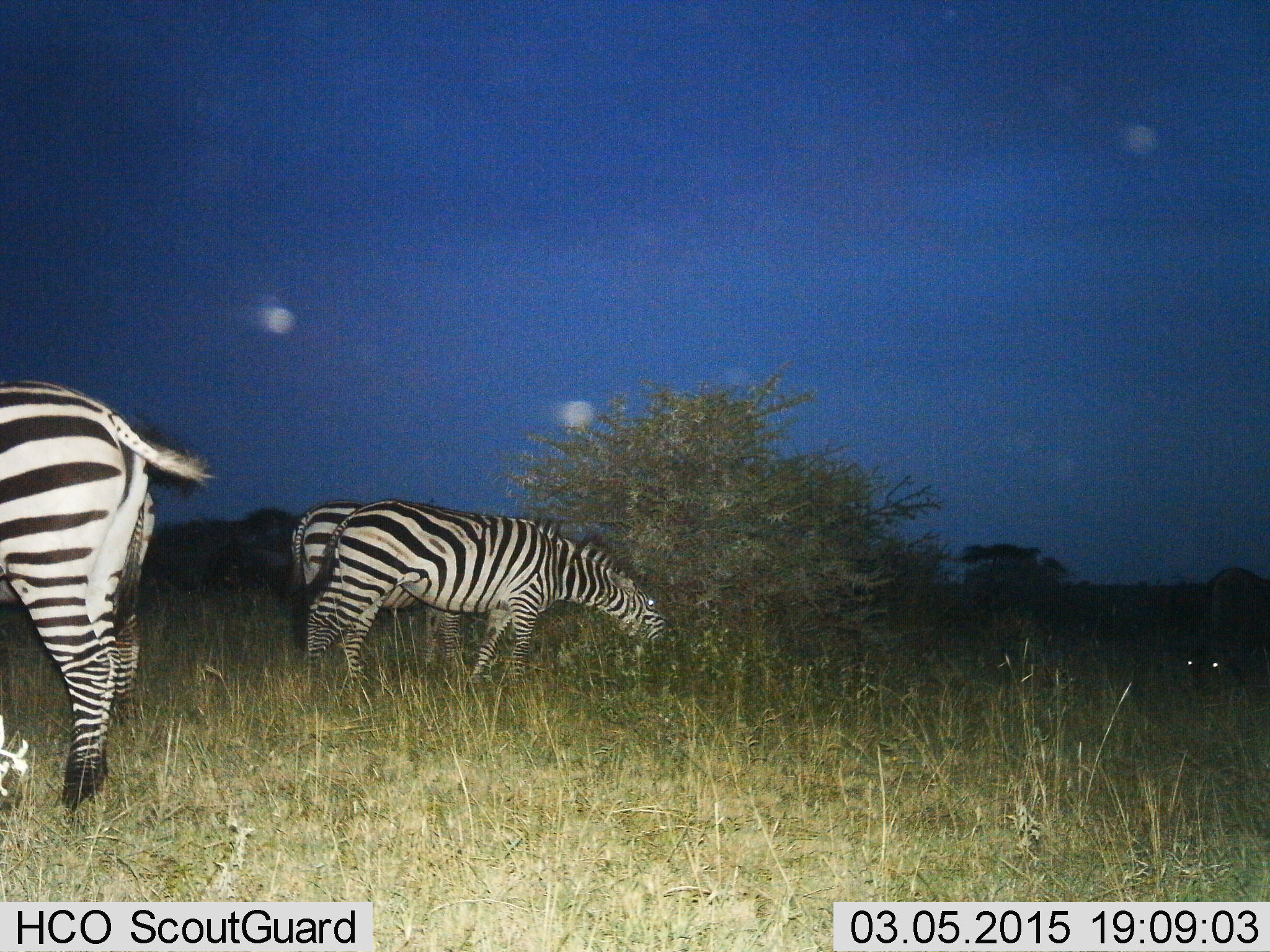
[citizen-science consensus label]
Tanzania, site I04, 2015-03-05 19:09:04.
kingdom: Animalia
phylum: Chordata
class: Mammalia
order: Perissodactyla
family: Equidae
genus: Equus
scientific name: Equus quagga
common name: plains zebra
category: zebra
Zebra (plains zebra) (Equus quagga), count 4. Behavior (volunteer vote fractions): standing 36%, resting 0%, moving 0%, interacting 0%. Young present (vote fraction): 0%. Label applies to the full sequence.